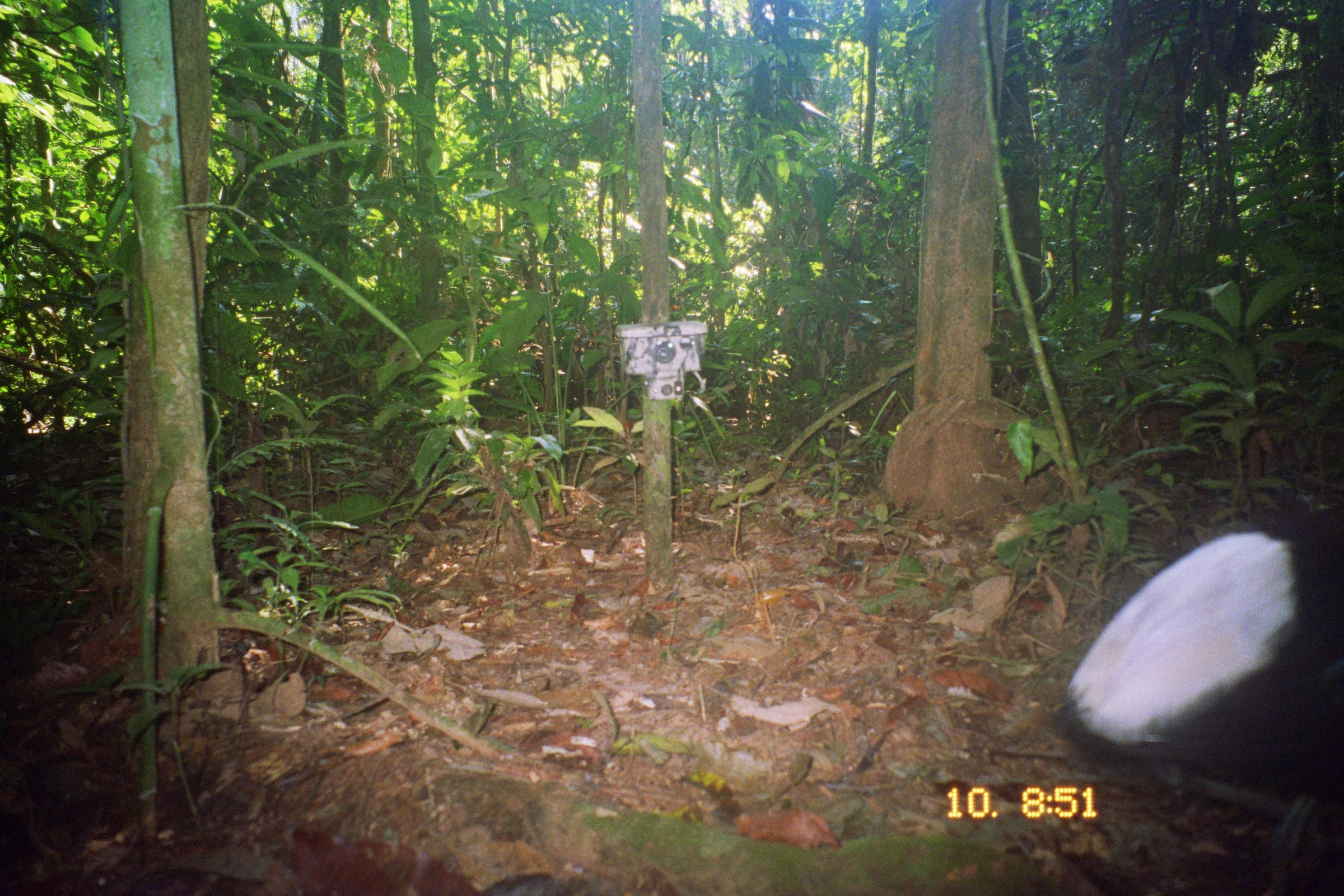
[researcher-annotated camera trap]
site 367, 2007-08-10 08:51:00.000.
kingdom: Animalia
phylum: Chordata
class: Aves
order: Gruiformes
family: Psophiidae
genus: Psophia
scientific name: Psophia leucoptera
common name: pale-winged trumpeter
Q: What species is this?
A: Psophia leucoptera (pale-winged trumpeter).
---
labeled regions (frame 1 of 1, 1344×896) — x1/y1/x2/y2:
psophia leucoptera: 1051/504/1343/860